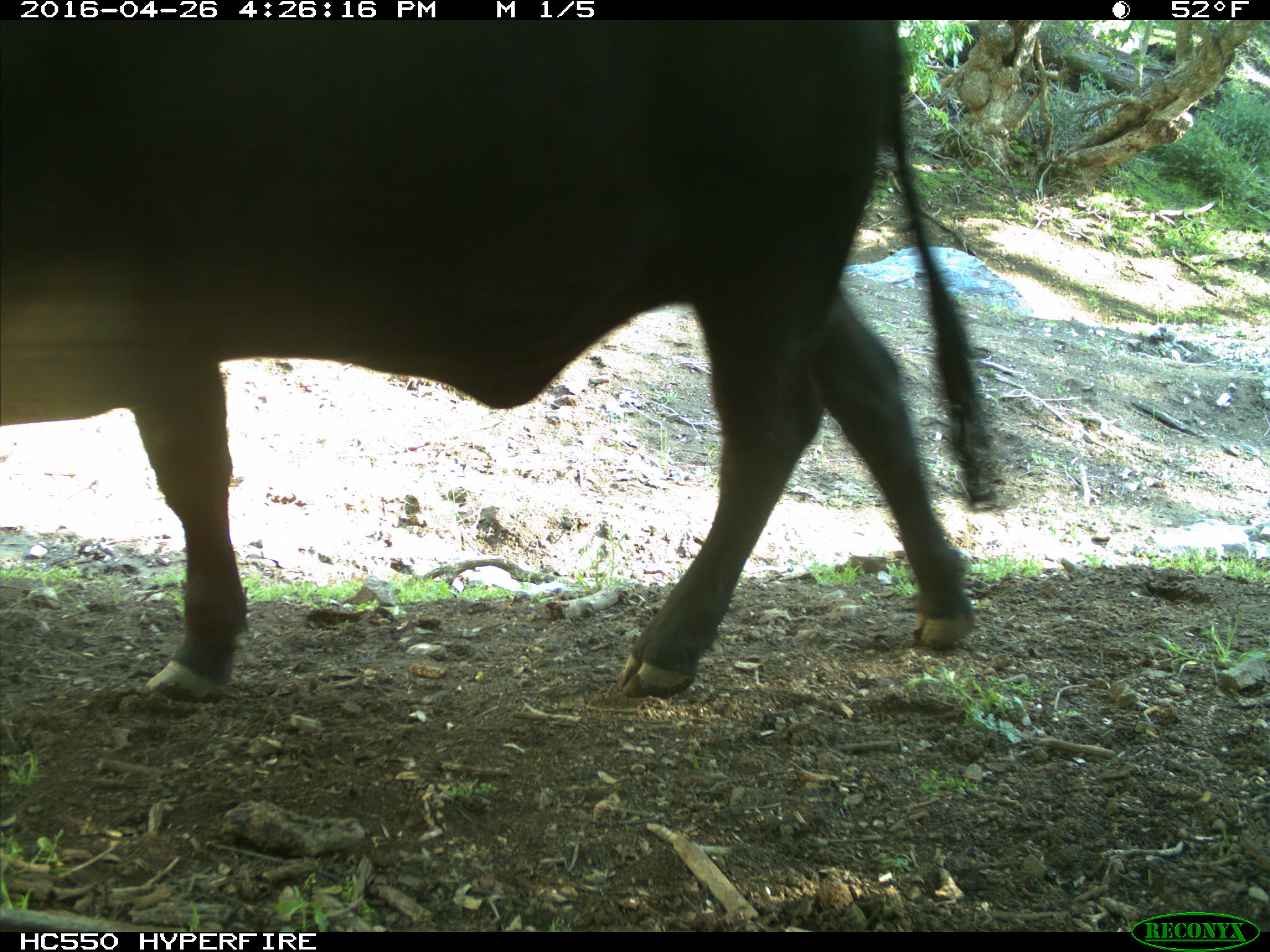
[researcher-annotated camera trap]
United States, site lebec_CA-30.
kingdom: Animalia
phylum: Chordata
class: Mammalia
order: Artiodactyla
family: Bovidae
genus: Bos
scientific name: Bos taurus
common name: domestic cow